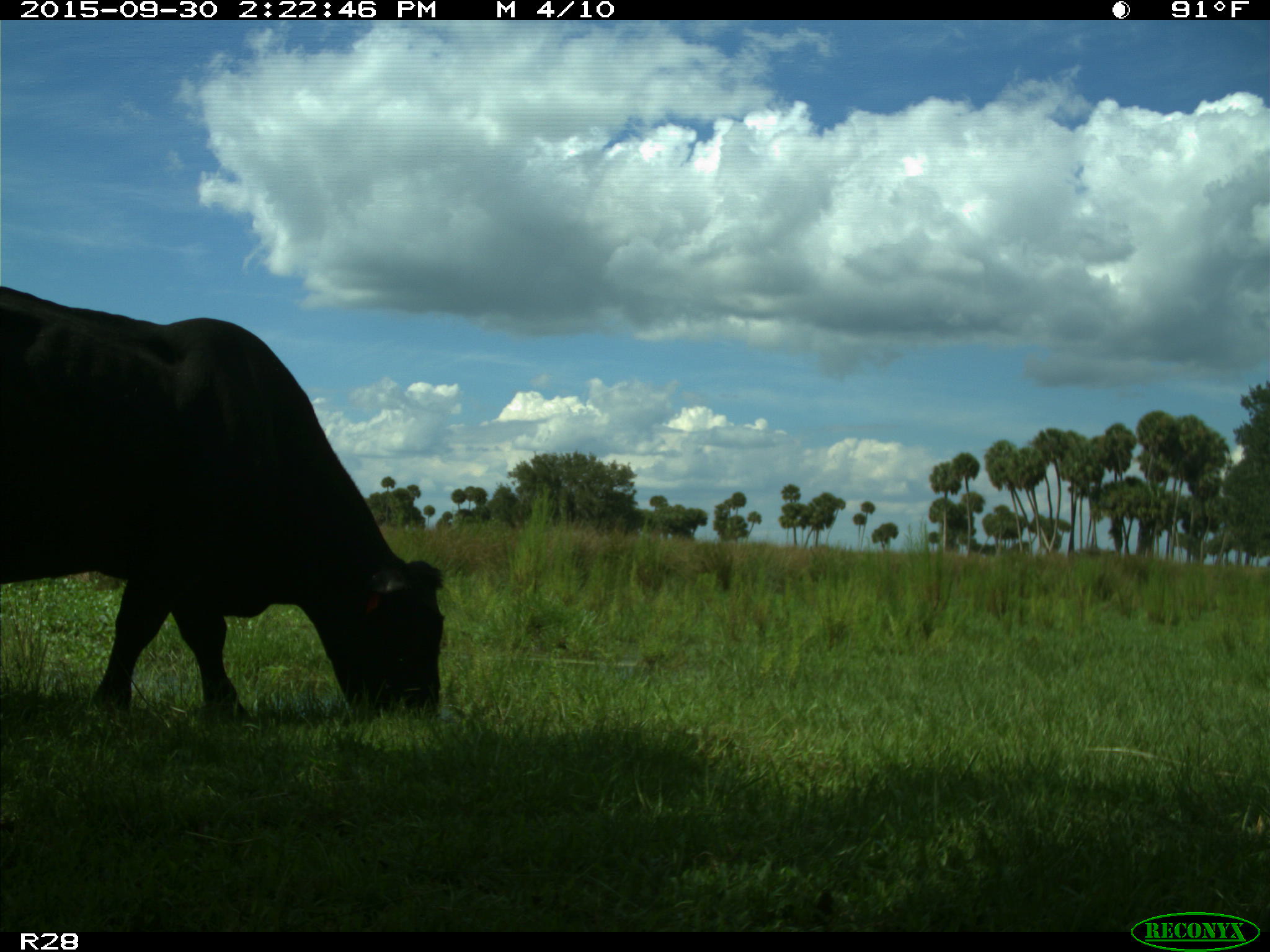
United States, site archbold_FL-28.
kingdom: Animalia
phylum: Chordata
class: Mammalia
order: Artiodactyla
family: Bovidae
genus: Bos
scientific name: Bos taurus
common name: domestic cow